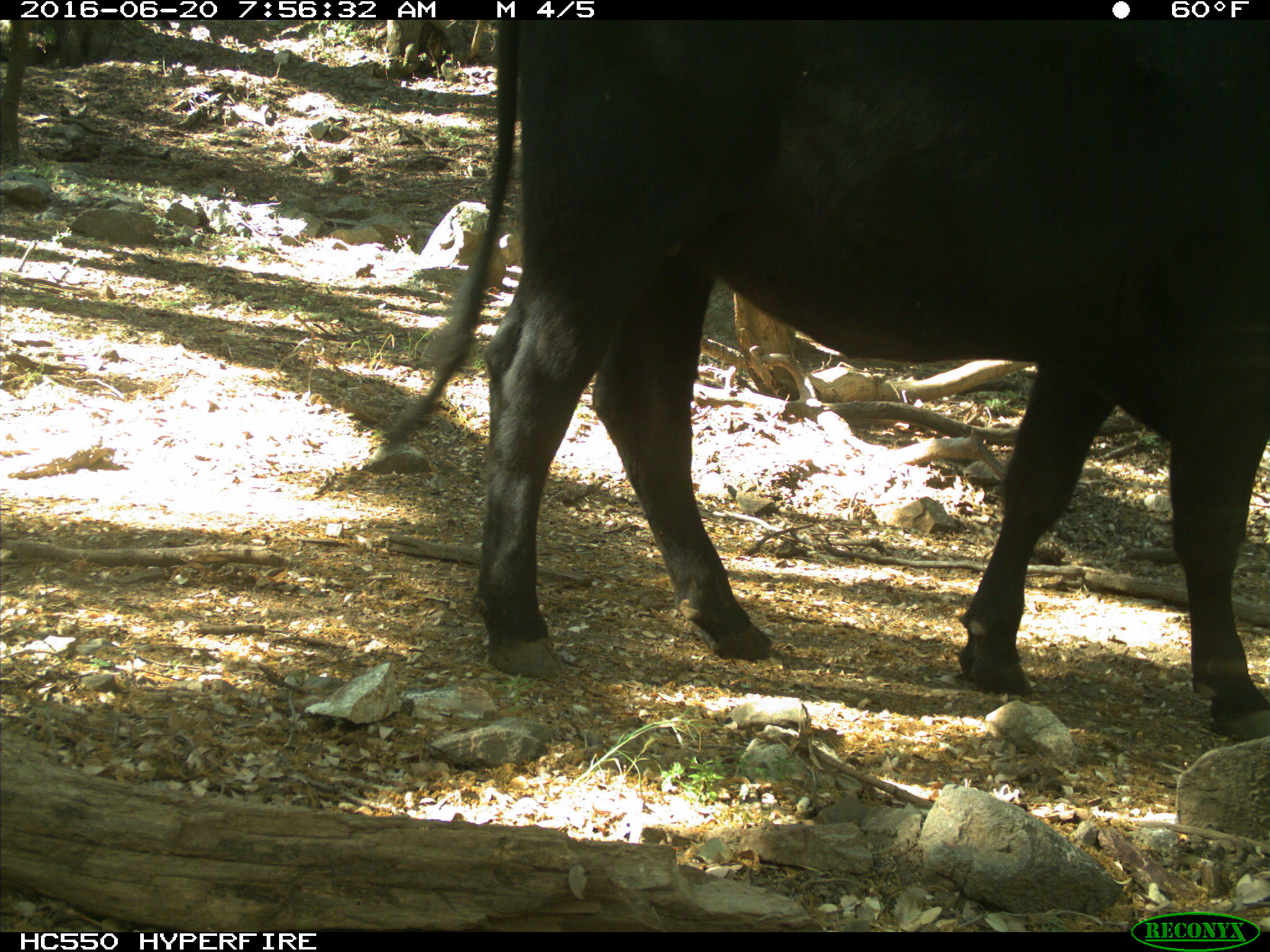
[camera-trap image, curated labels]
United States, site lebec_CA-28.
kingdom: Animalia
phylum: Chordata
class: Mammalia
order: Artiodactyla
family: Bovidae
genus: Bos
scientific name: Bos taurus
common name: domestic cow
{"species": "Bos taurus (domestic cow)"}